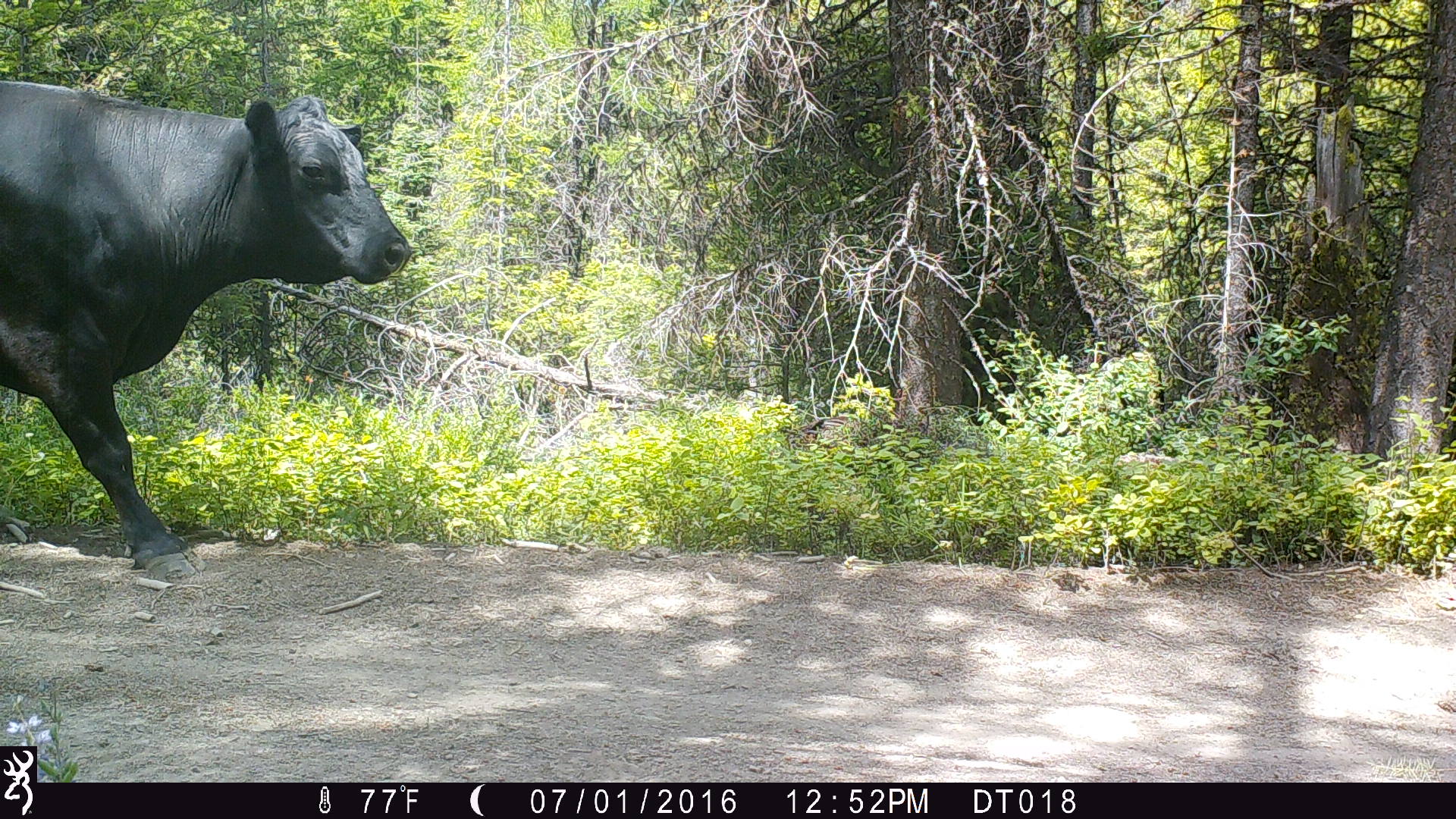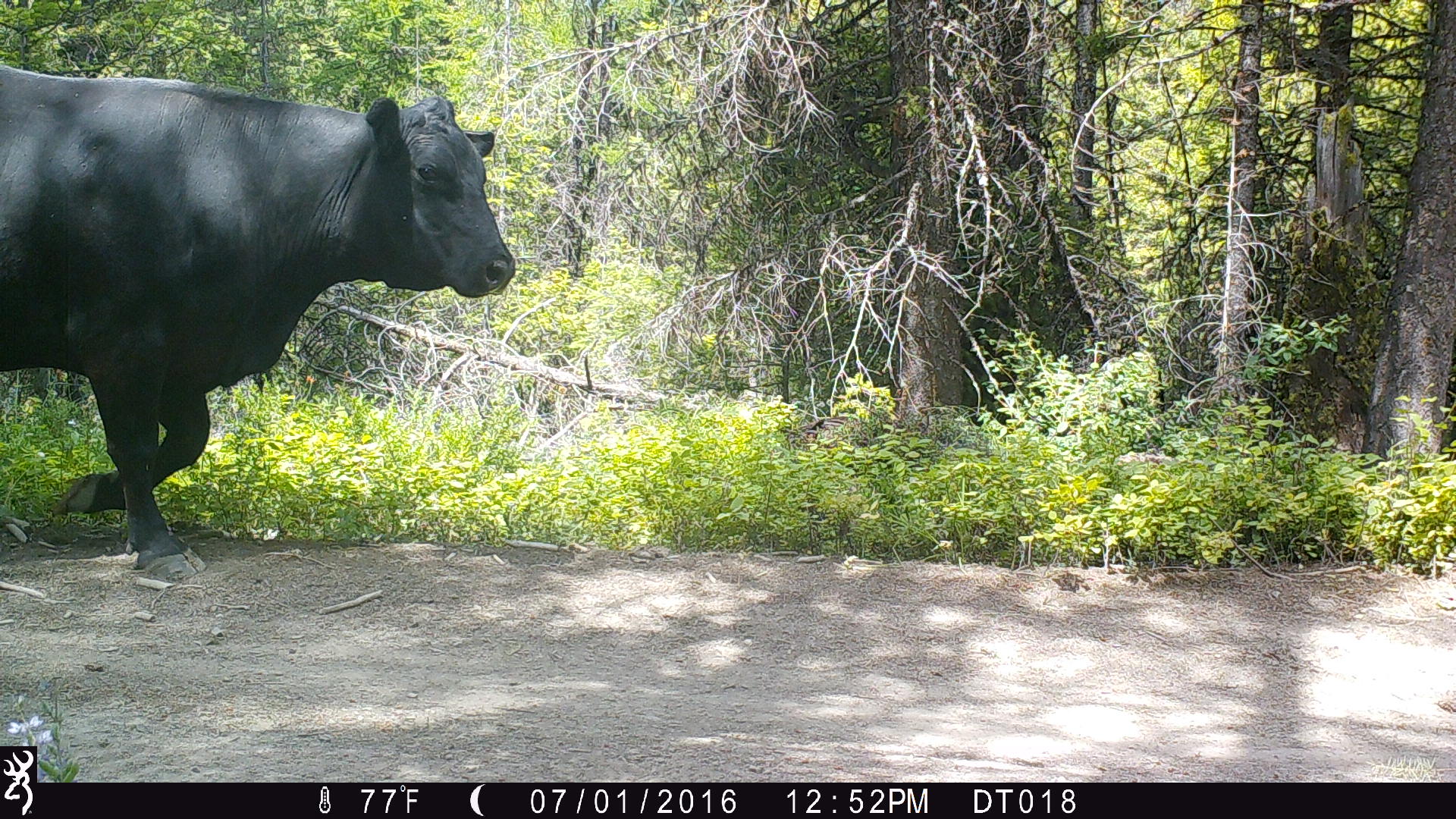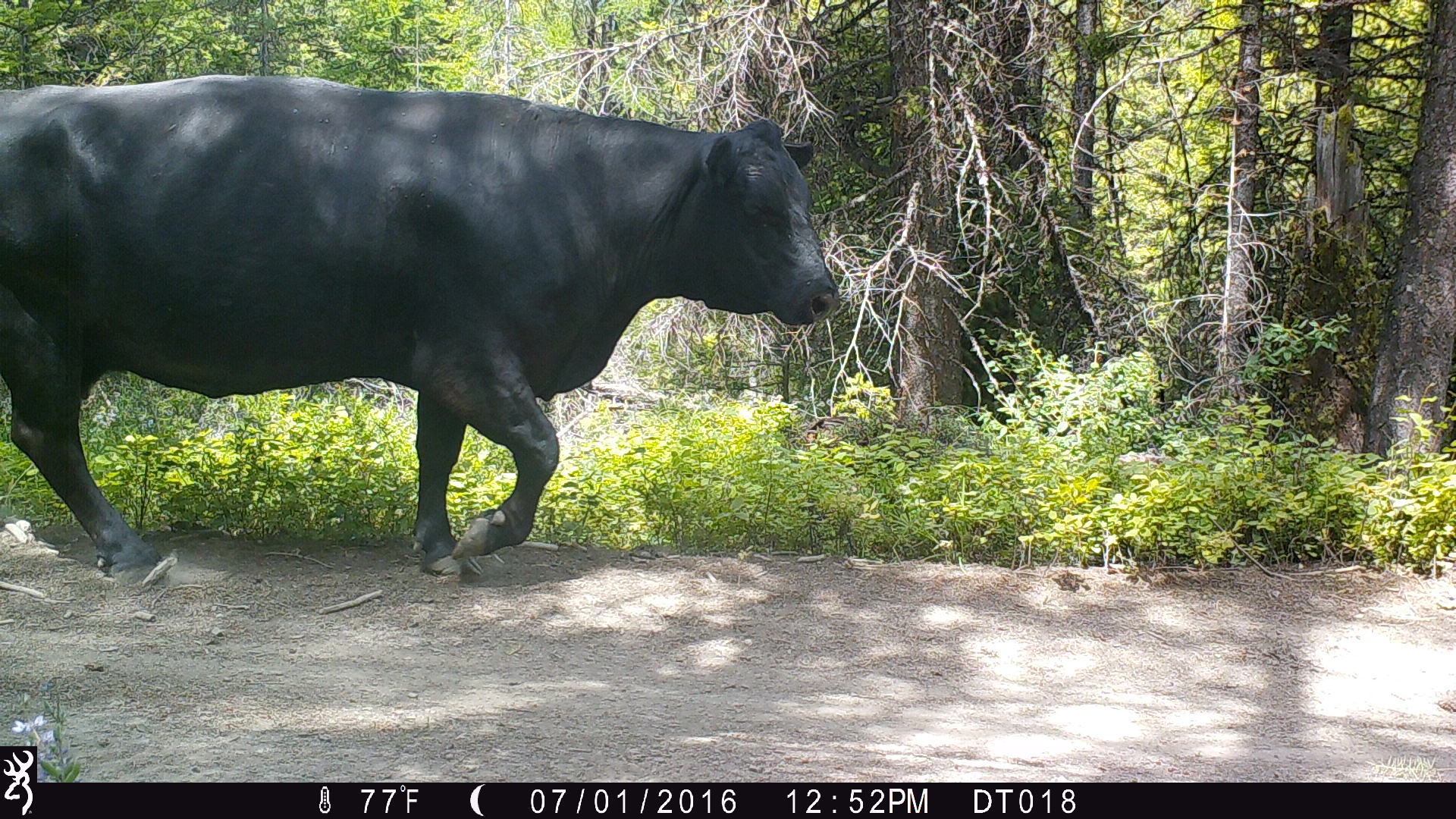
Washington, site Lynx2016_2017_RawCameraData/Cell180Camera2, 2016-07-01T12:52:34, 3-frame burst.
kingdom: Animalia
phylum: Chordata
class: Mammalia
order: Artiodactyla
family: Bovidae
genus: Bos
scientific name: Bos taurus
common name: domestic cattle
Domestic cattle (Bos taurus). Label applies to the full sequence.